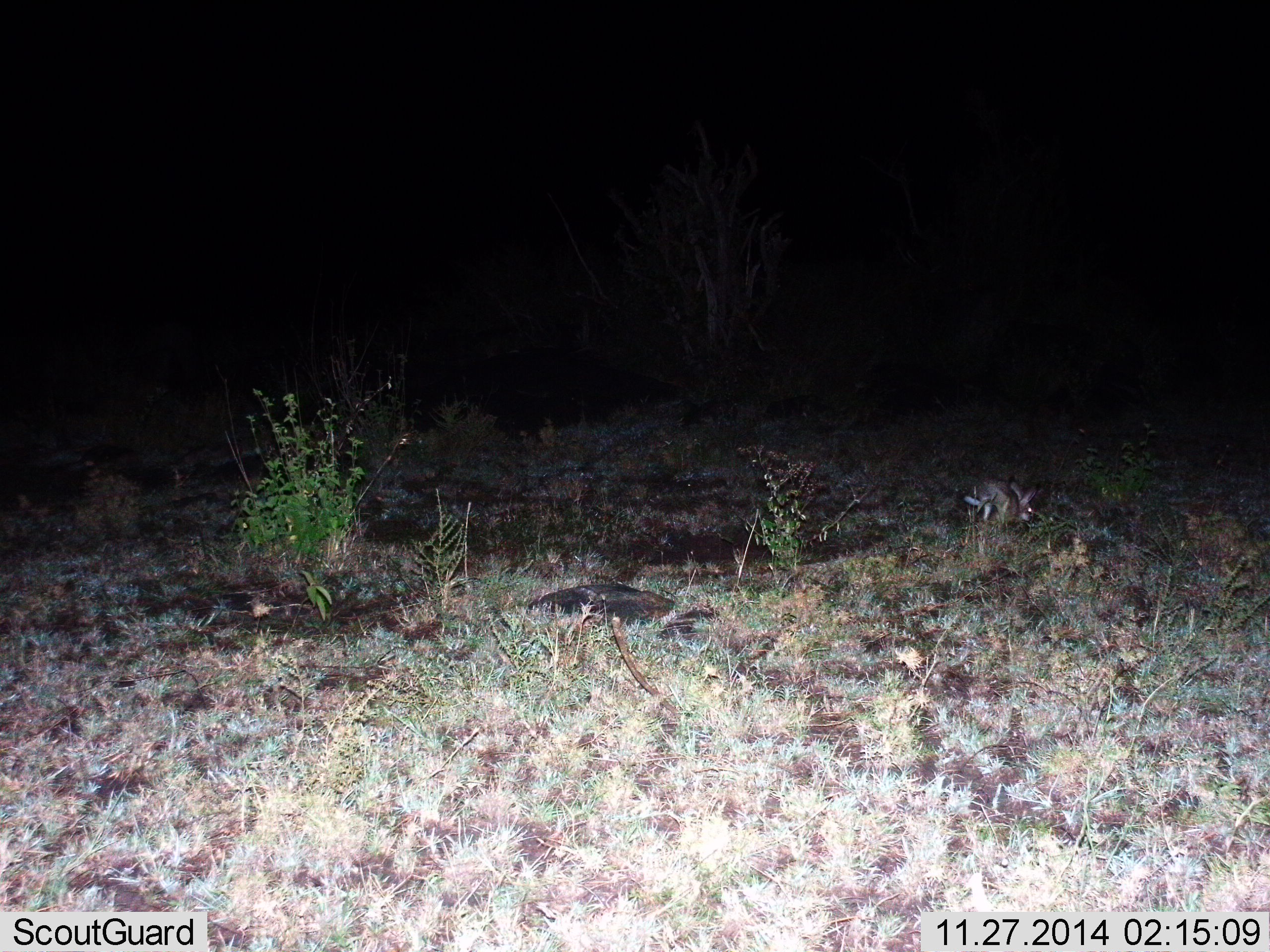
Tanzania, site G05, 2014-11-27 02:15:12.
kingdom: Animalia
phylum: Chordata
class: Mammalia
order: Lagomorpha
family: Leporidae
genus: Lepus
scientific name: Lepus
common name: hare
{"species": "hare (Lepus)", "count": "1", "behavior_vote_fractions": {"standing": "17%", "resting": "17%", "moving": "17%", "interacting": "0%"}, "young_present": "0%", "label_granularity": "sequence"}